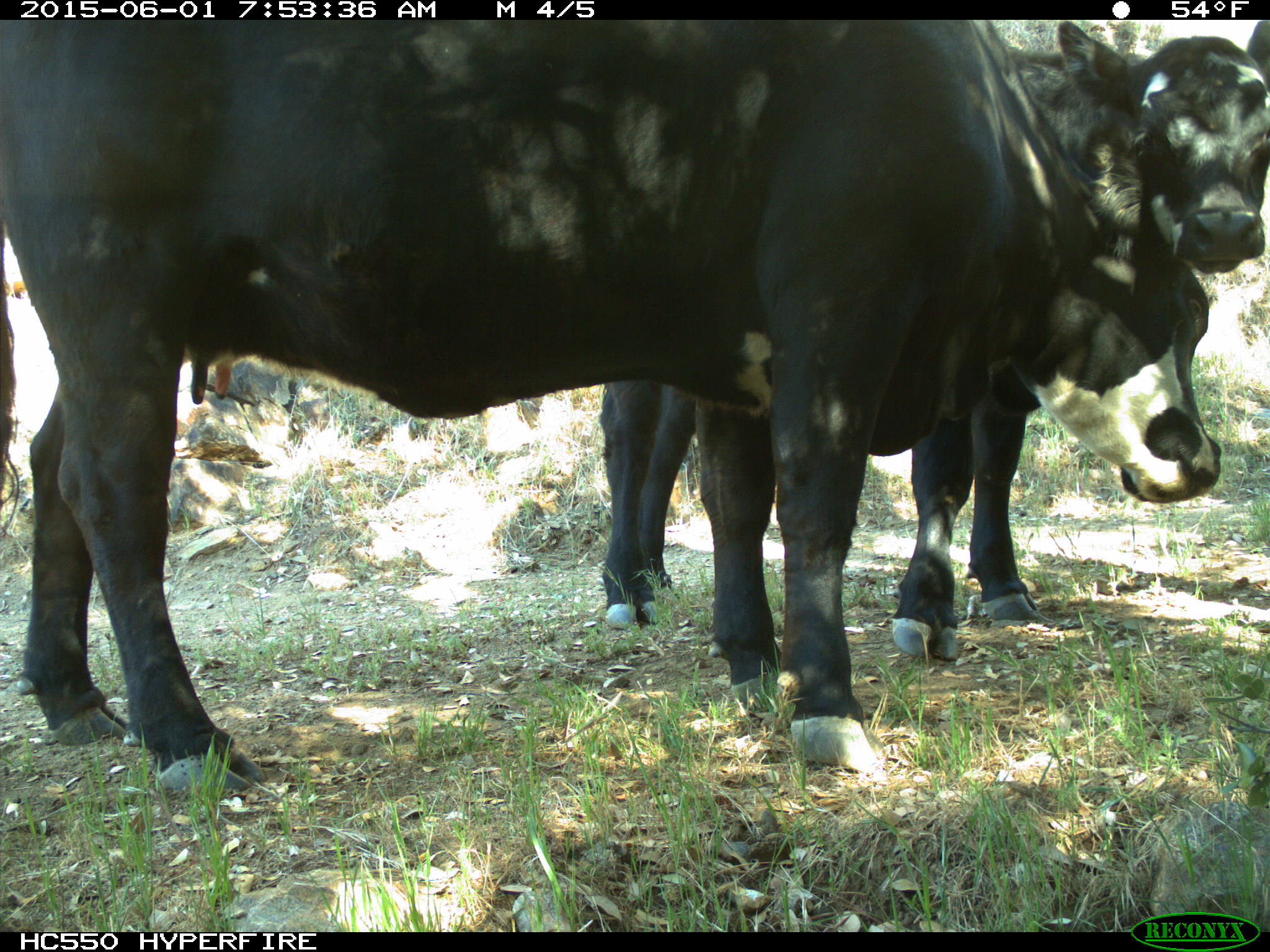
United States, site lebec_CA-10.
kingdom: Animalia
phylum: Chordata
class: Mammalia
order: Artiodactyla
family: Bovidae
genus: Bos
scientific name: Bos taurus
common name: domestic cow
Bos taurus (domestic cow).